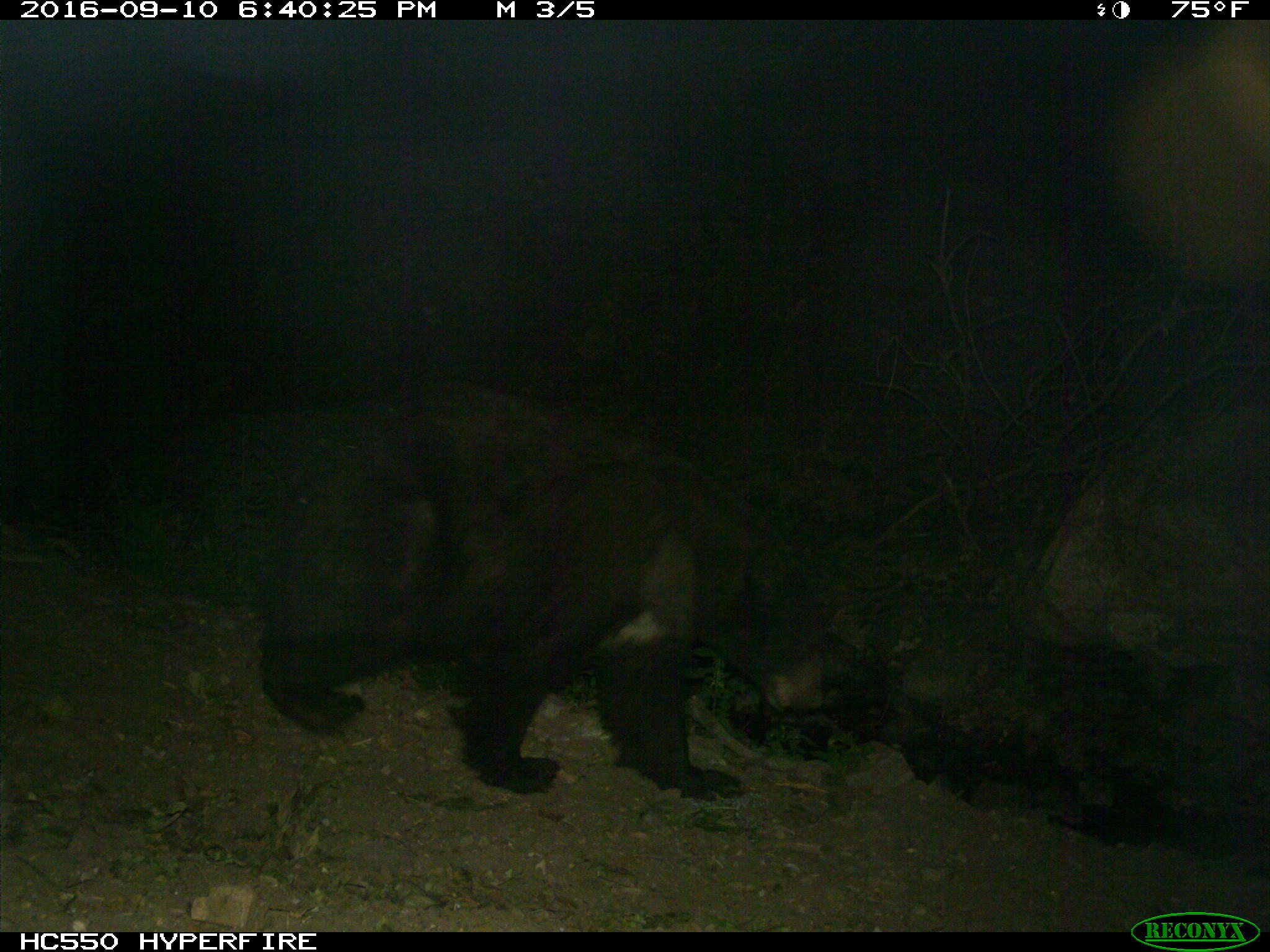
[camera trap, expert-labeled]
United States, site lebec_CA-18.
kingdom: Animalia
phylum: Chordata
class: Mammalia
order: Carnivora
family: Ursidae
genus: Ursus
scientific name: Ursus americanus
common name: american black bear